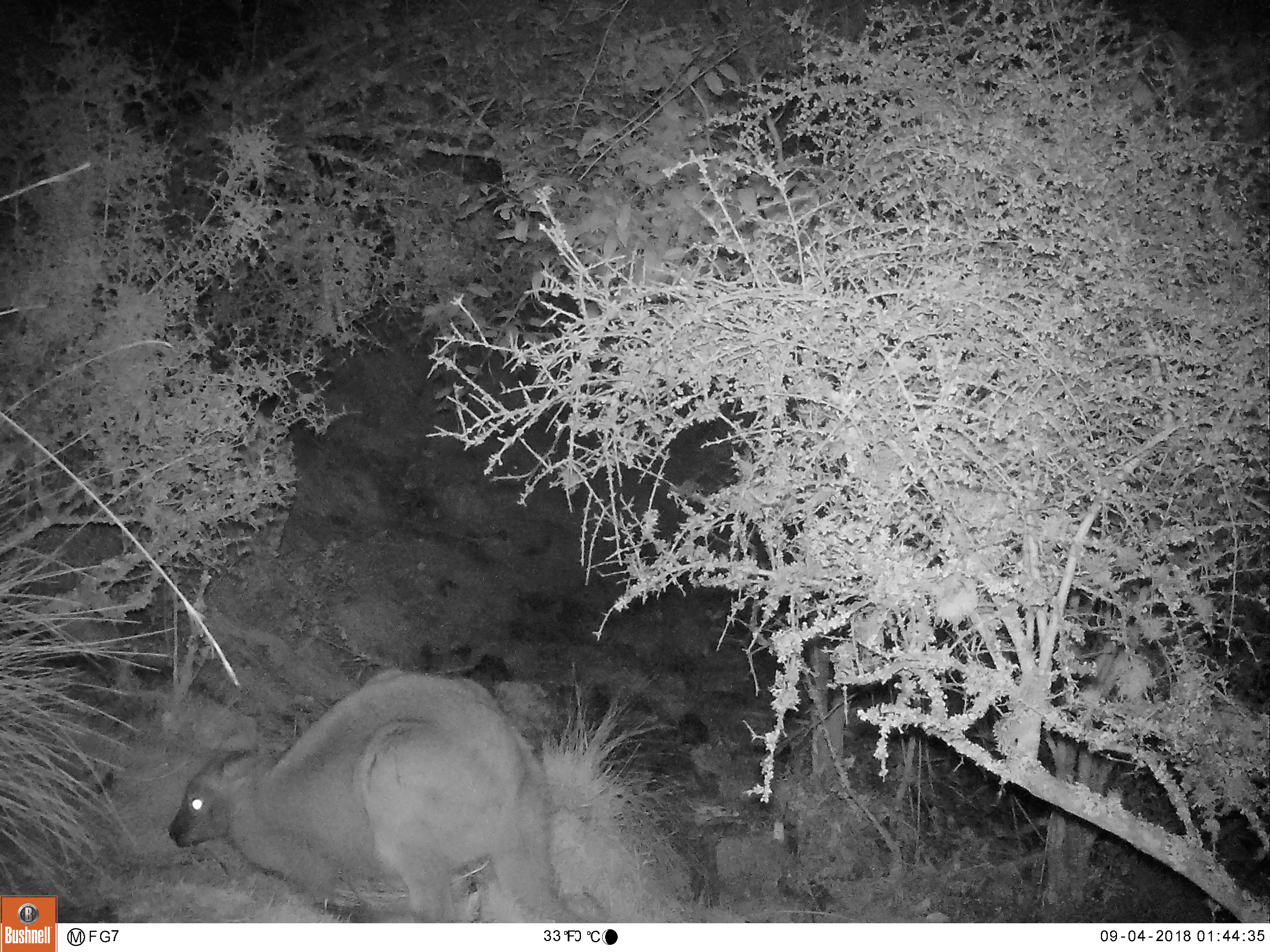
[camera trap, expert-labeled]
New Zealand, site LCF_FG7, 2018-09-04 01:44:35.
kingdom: Animalia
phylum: Chordata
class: Mammalia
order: Diprotodontia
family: Macropodidae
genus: Notamacropus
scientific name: Notamacropus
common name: wallaby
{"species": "wallaby (Notamacropus)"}